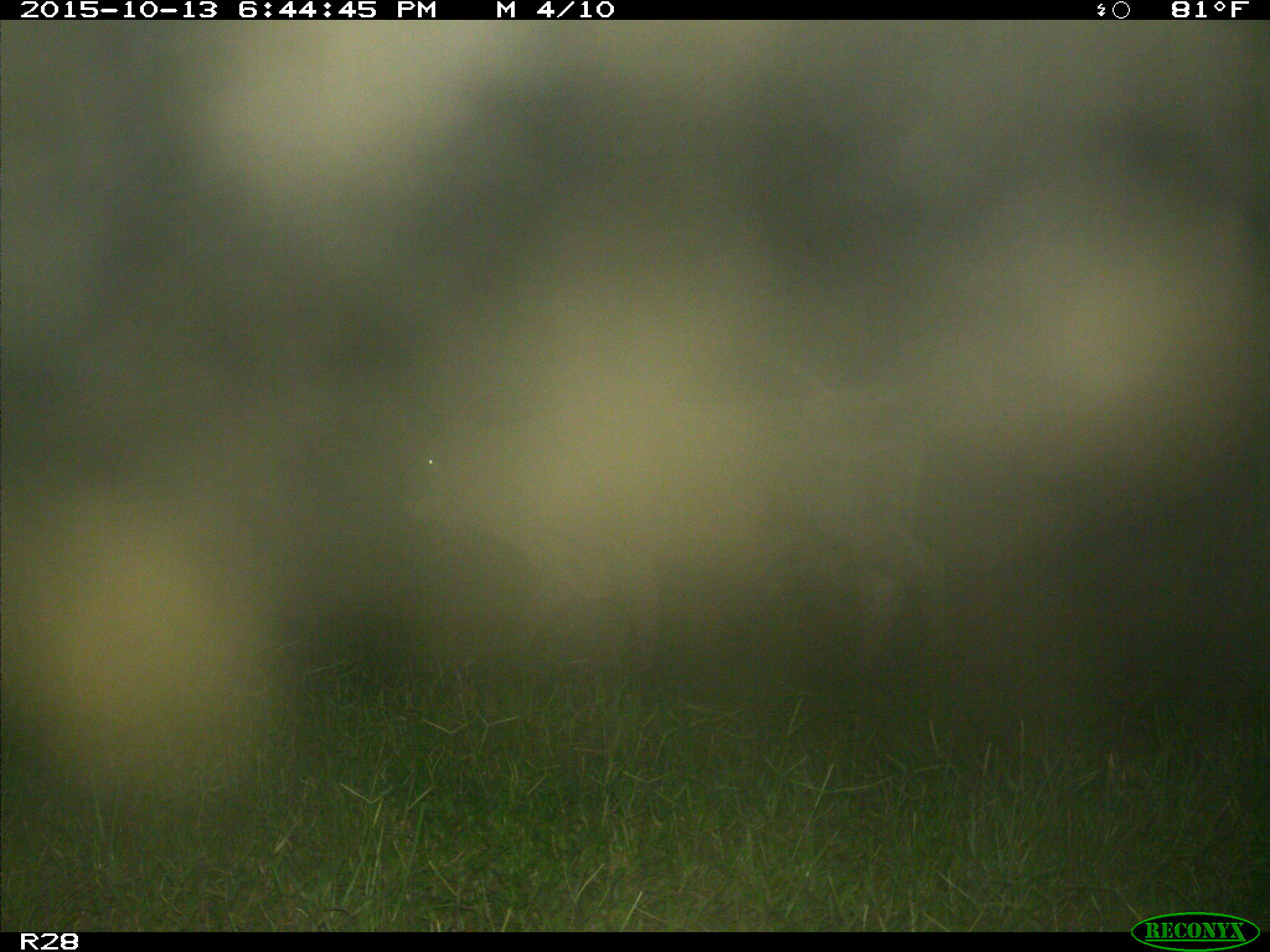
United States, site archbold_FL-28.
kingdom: Animalia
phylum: Chordata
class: Mammalia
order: Artiodactyla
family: Bovidae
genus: Bos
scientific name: Bos taurus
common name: domestic cow